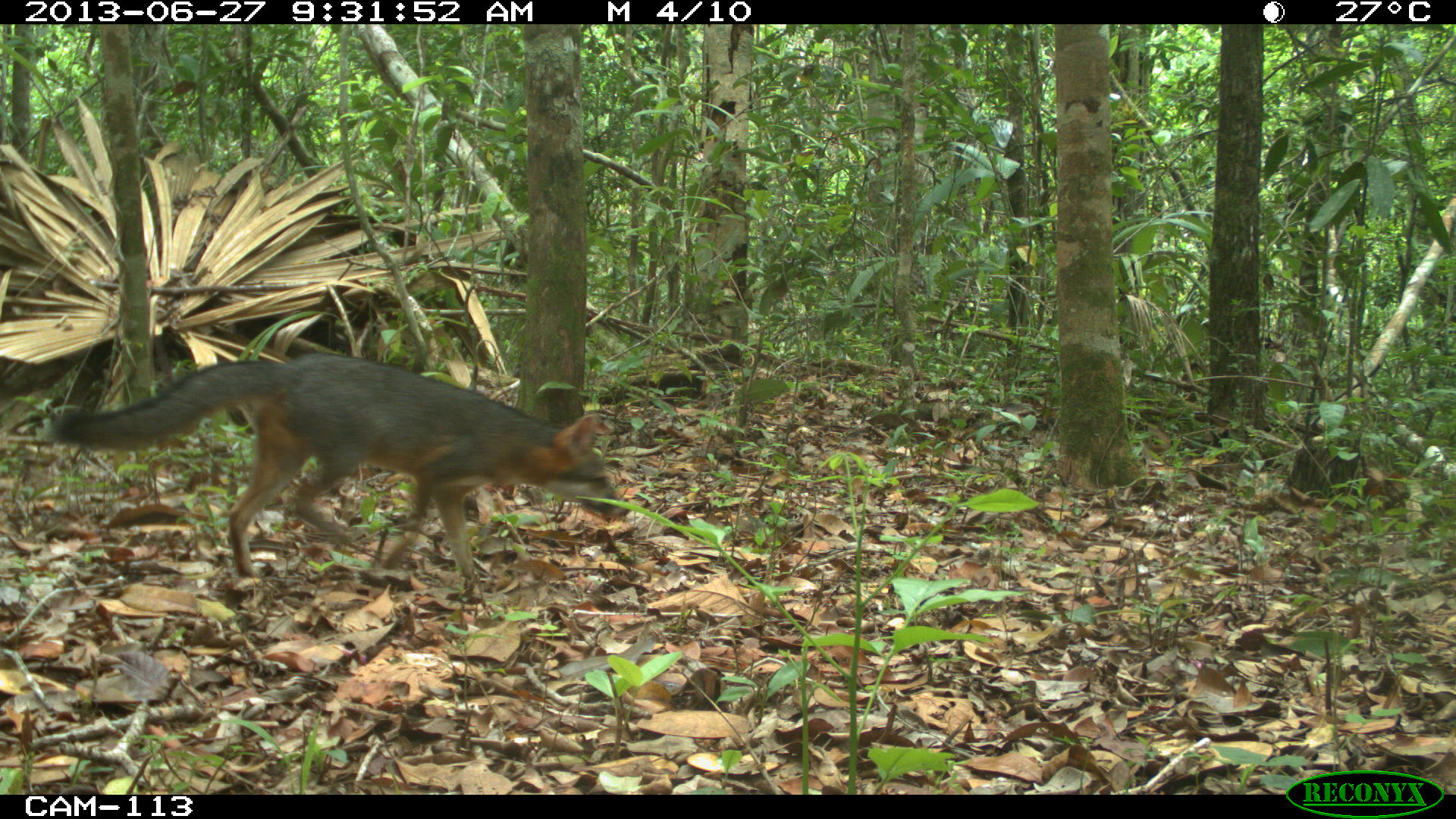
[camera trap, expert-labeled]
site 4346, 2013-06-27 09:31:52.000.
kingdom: Animalia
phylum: Chordata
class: Mammalia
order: Carnivora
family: Canidae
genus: Urocyon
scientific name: Urocyon cinereoargenteus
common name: gray fox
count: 1